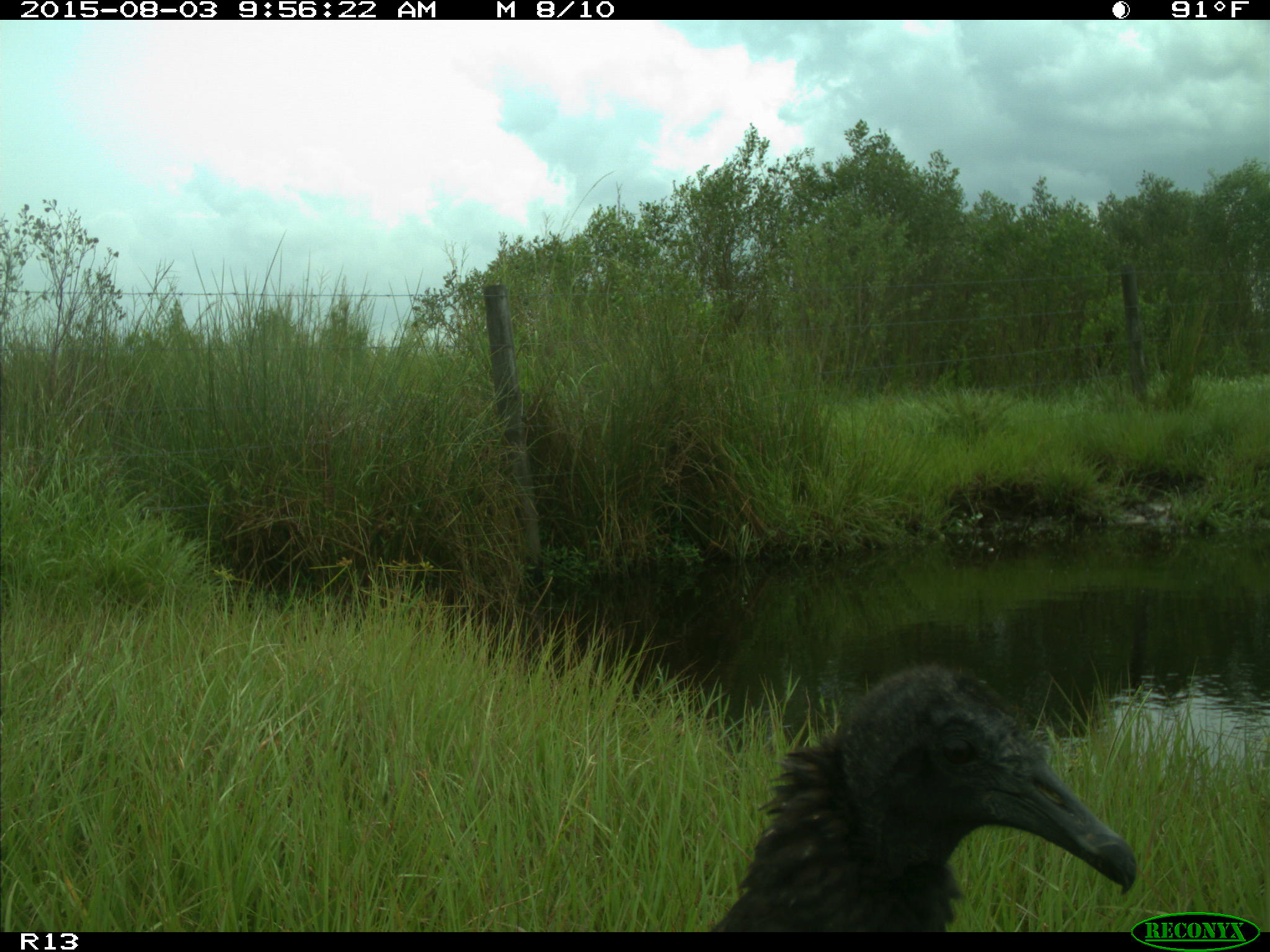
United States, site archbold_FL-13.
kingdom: Animalia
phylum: Chordata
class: Aves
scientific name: Aves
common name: birds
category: unidentified bird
Unidentified bird (birds) (Aves).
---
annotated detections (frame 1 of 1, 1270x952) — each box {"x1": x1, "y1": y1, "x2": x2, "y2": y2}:
animal: {"x1": 711, "y1": 661, "x2": 1140, "y2": 932}